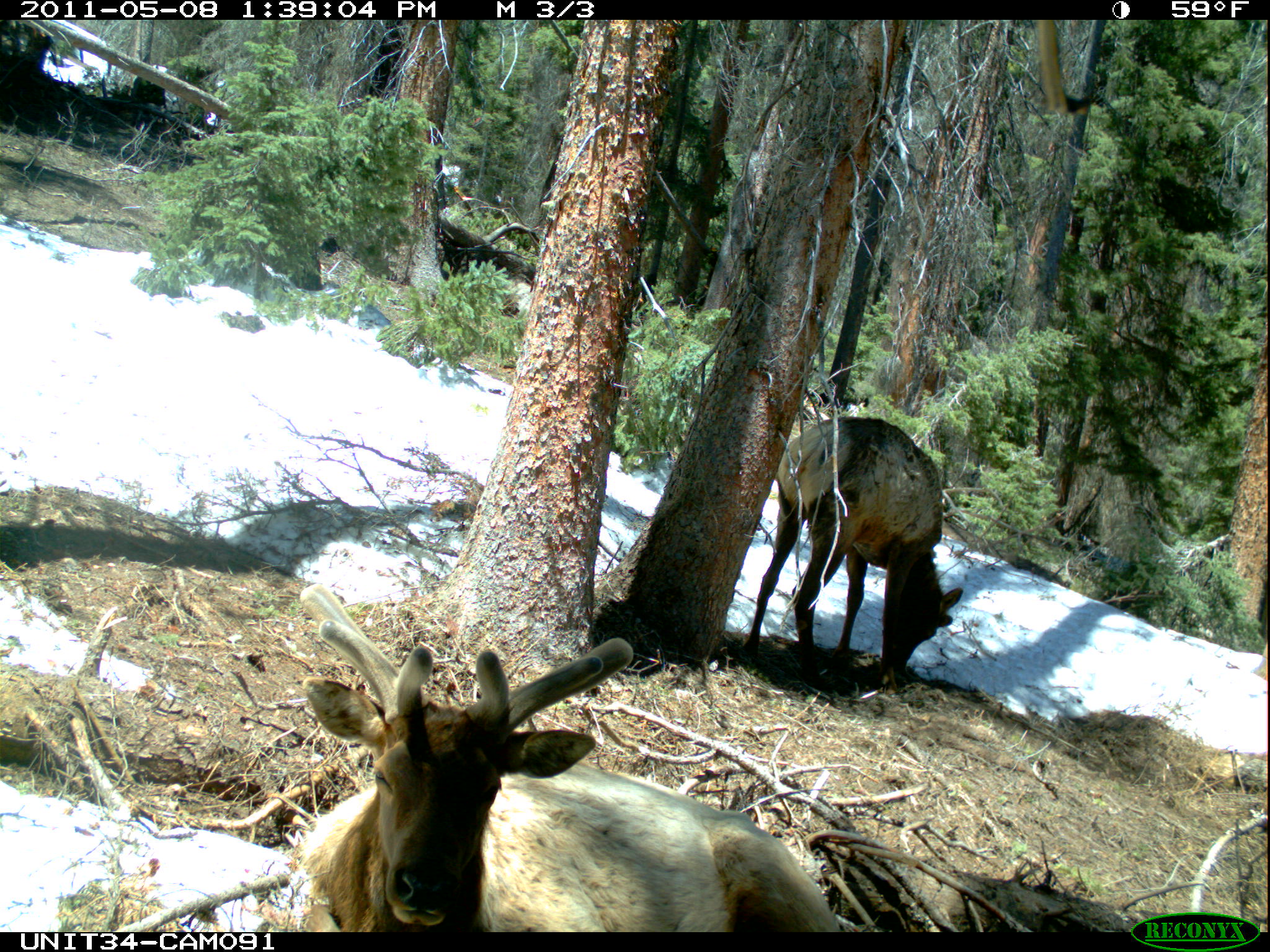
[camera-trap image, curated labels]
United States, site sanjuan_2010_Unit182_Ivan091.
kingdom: Animalia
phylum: Chordata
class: Mammalia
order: Artiodactyla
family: Cervidae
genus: Cervus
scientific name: Cervus elaphus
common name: red deer